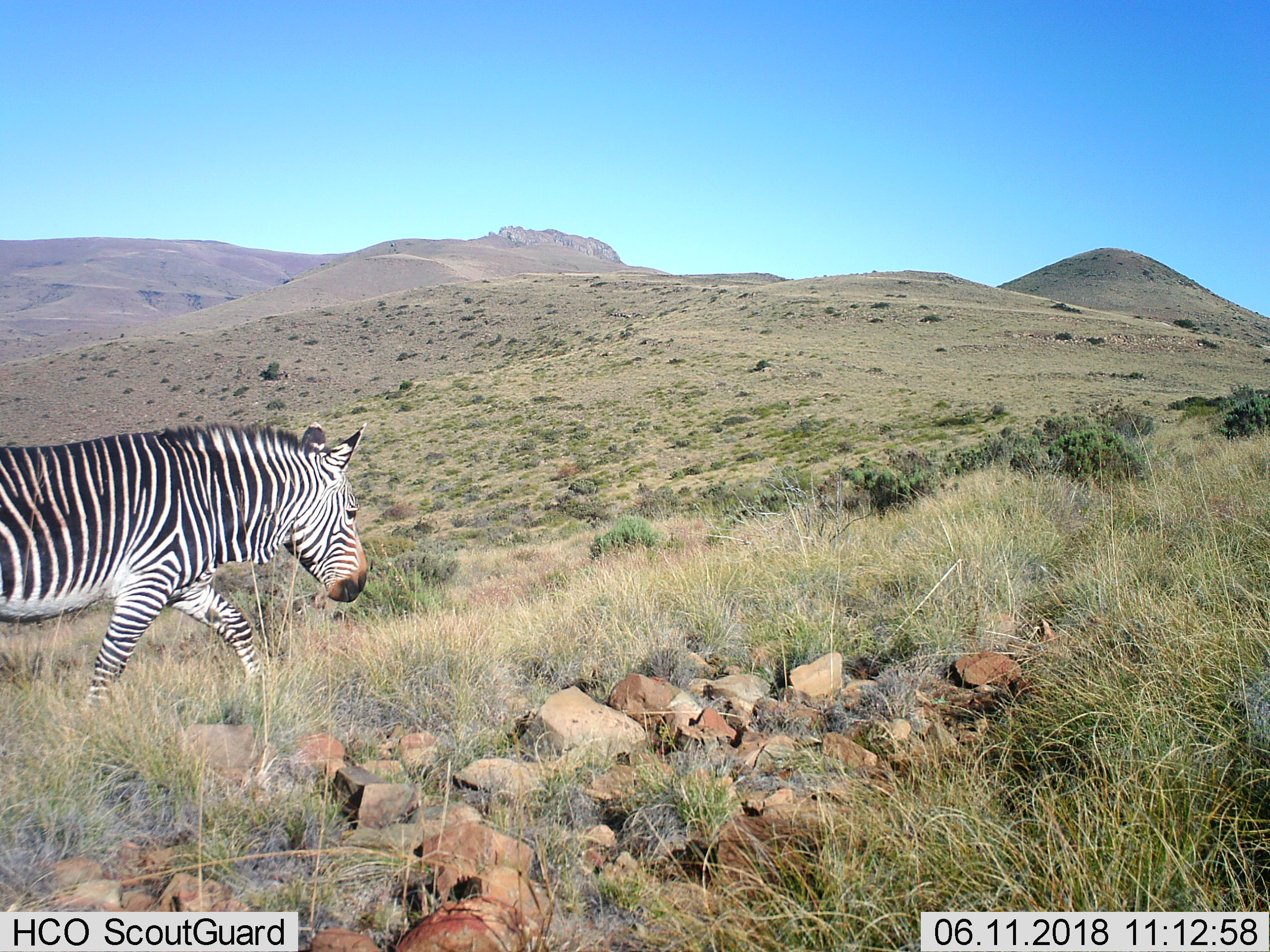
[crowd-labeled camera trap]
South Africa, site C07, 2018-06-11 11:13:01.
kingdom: Animalia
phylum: Chordata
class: Mammalia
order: Perissodactyla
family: Equidae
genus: Equus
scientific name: Equus zebra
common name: mountain zebra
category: zebramountain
Zebramountain (mountain zebra) (Equus zebra), count 1. Behavior (volunteer vote fractions): standing 0%, resting 0%, moving 100%, interacting 0%. Young present (vote fraction): 0%. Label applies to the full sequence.